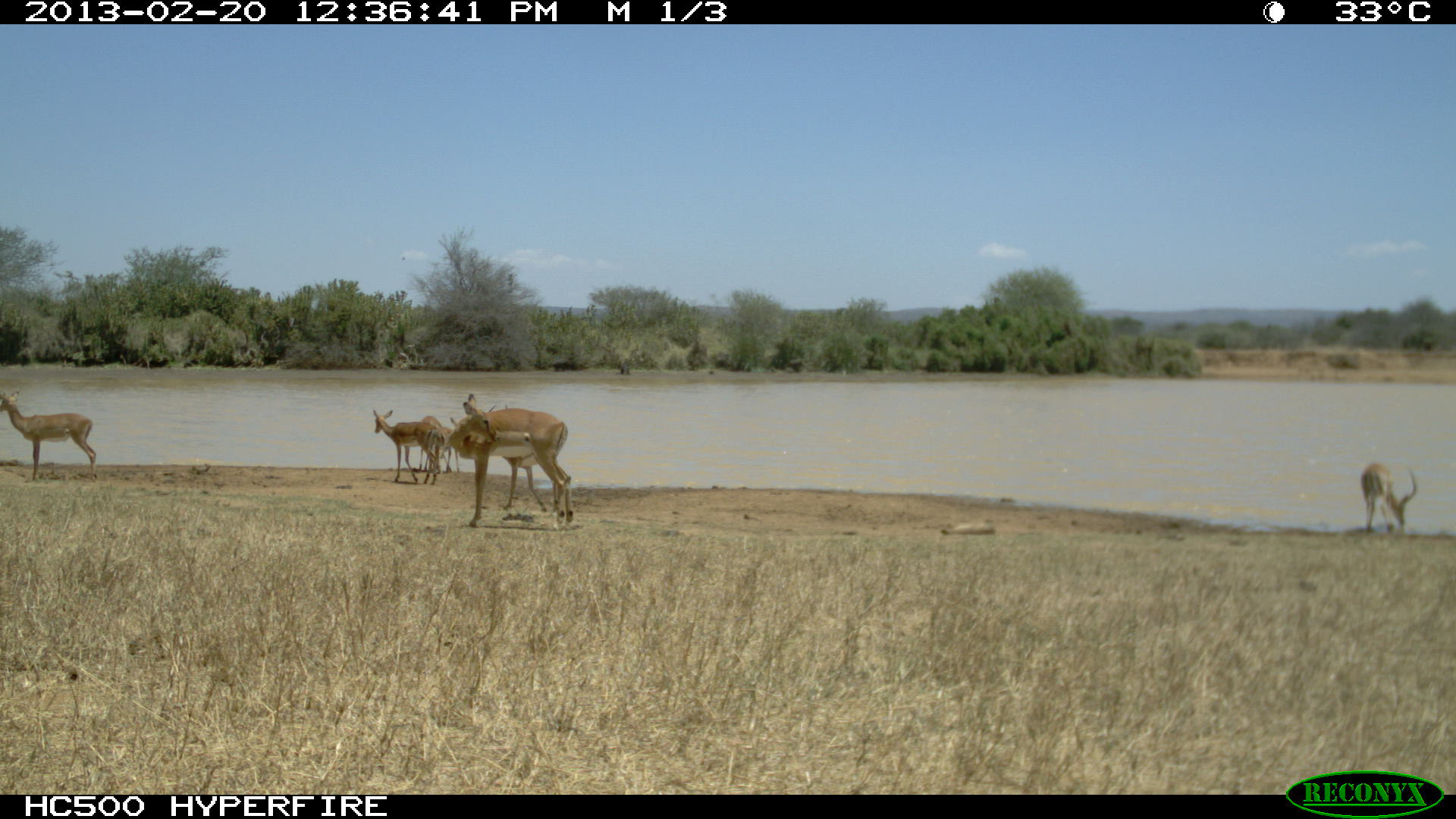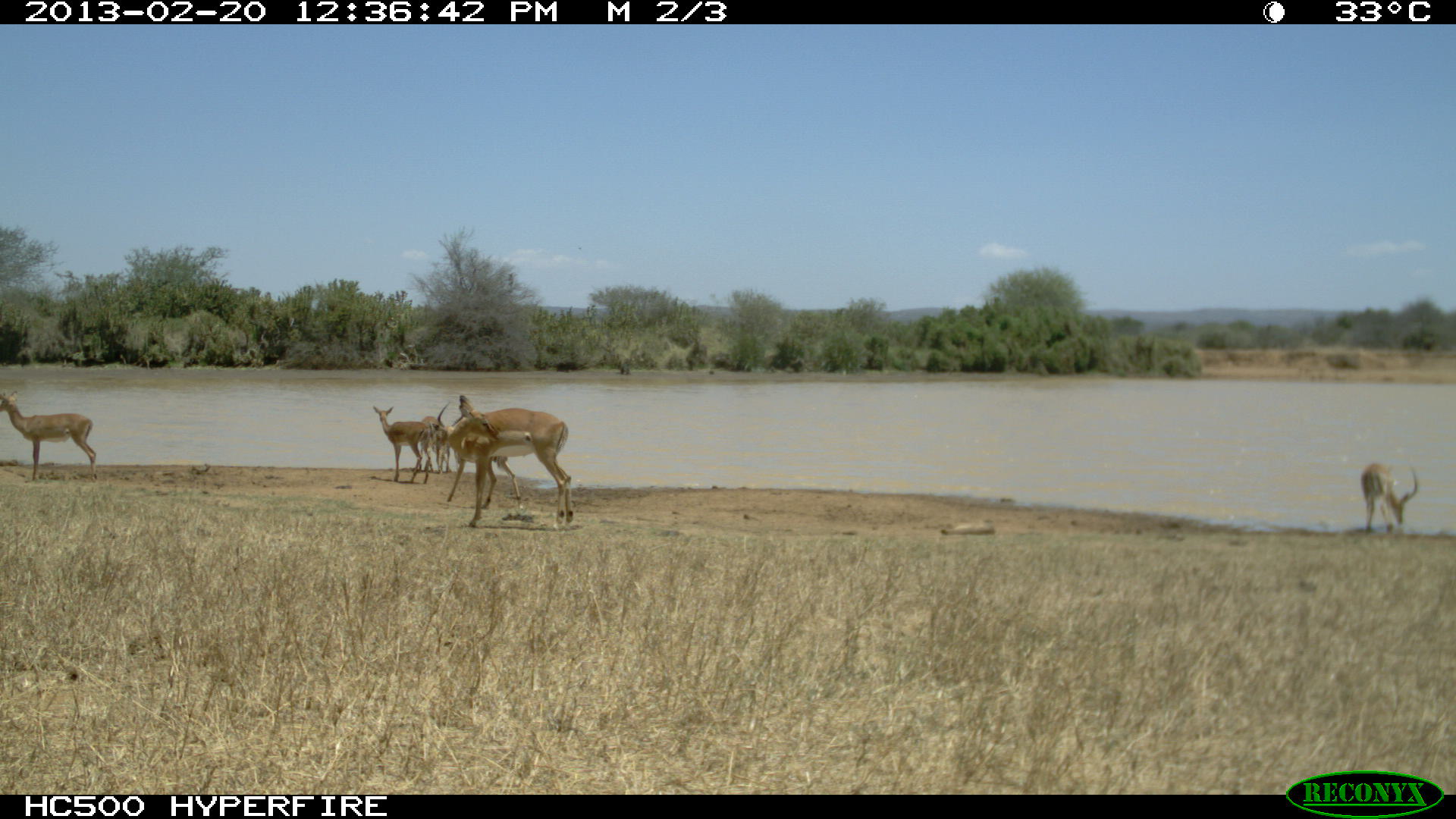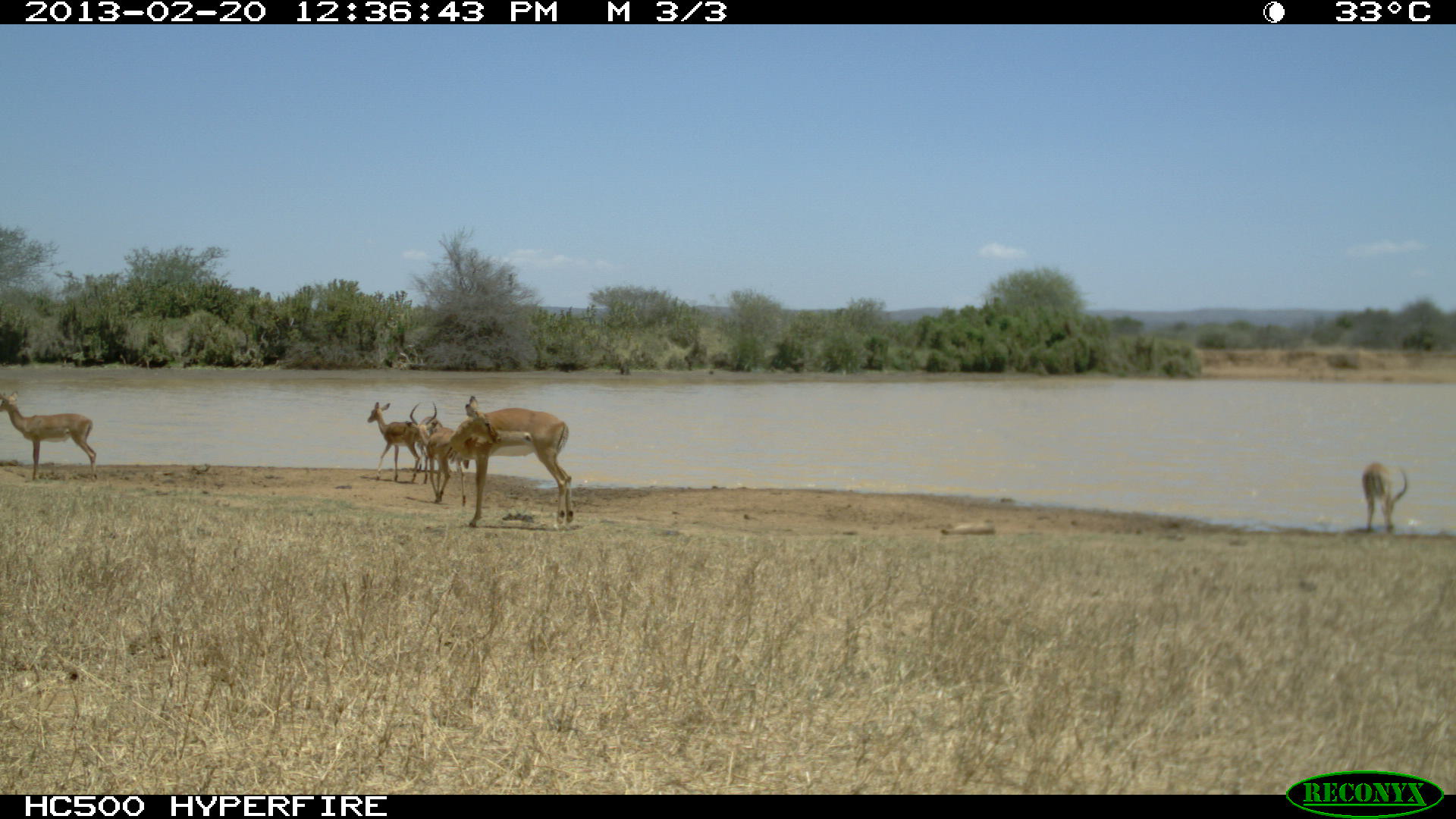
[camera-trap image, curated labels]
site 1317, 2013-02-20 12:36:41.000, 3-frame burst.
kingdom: Animalia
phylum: Chordata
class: Mammalia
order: Artiodactyla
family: Bovidae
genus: Aepyceros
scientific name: Aepyceros melampus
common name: impala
Aepyceros melampus (impala), count 6.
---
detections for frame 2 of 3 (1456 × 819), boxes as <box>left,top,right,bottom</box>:
aepyceros melampus: <box>447,407,574,528</box>; <box>435,400,523,510</box>; <box>0,388,96,481</box>; <box>373,406,434,484</box>; <box>1359,461,1417,534</box>; <box>415,416,453,475</box>